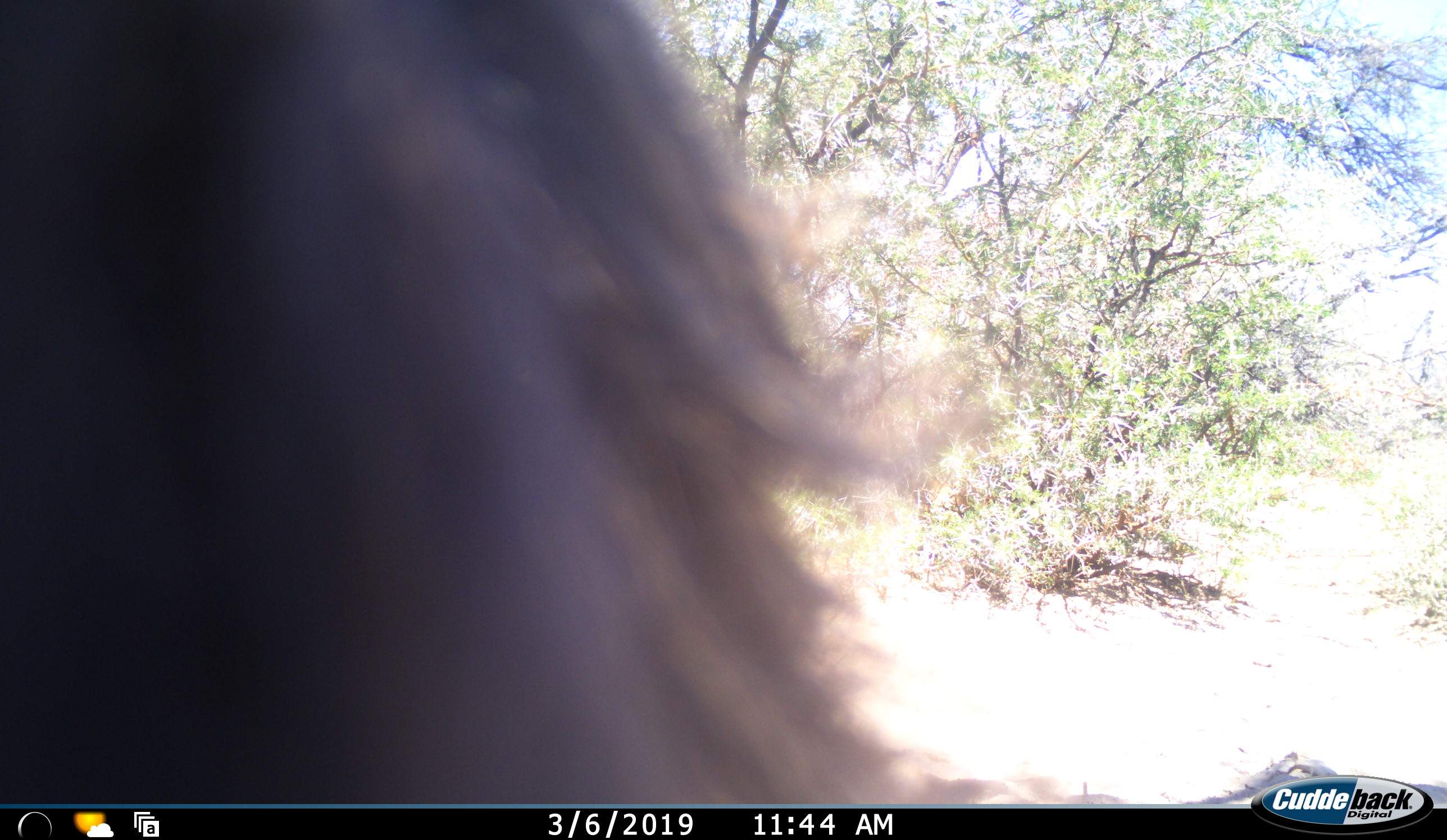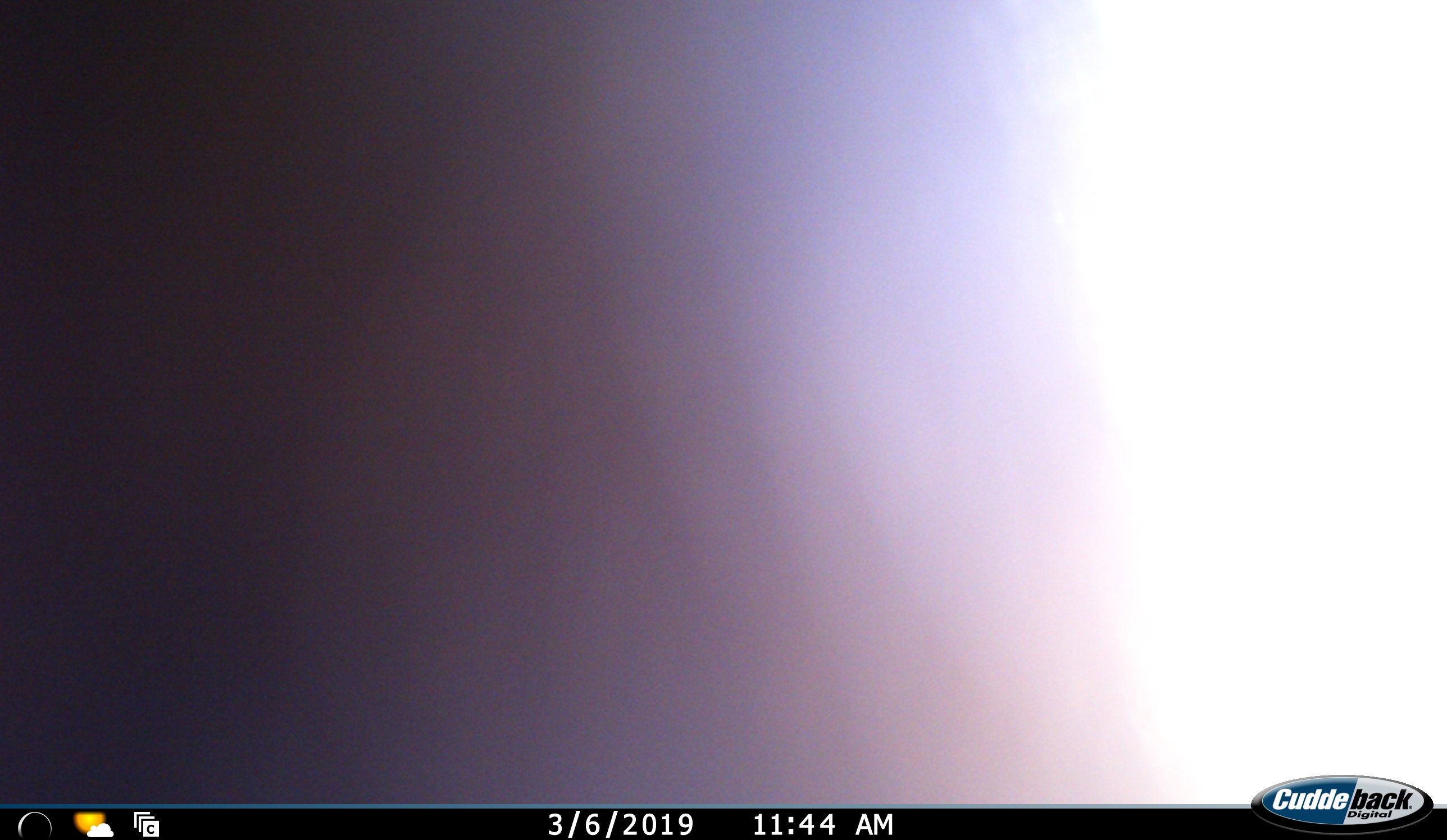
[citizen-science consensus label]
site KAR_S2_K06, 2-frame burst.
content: unidentified animal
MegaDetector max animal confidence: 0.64